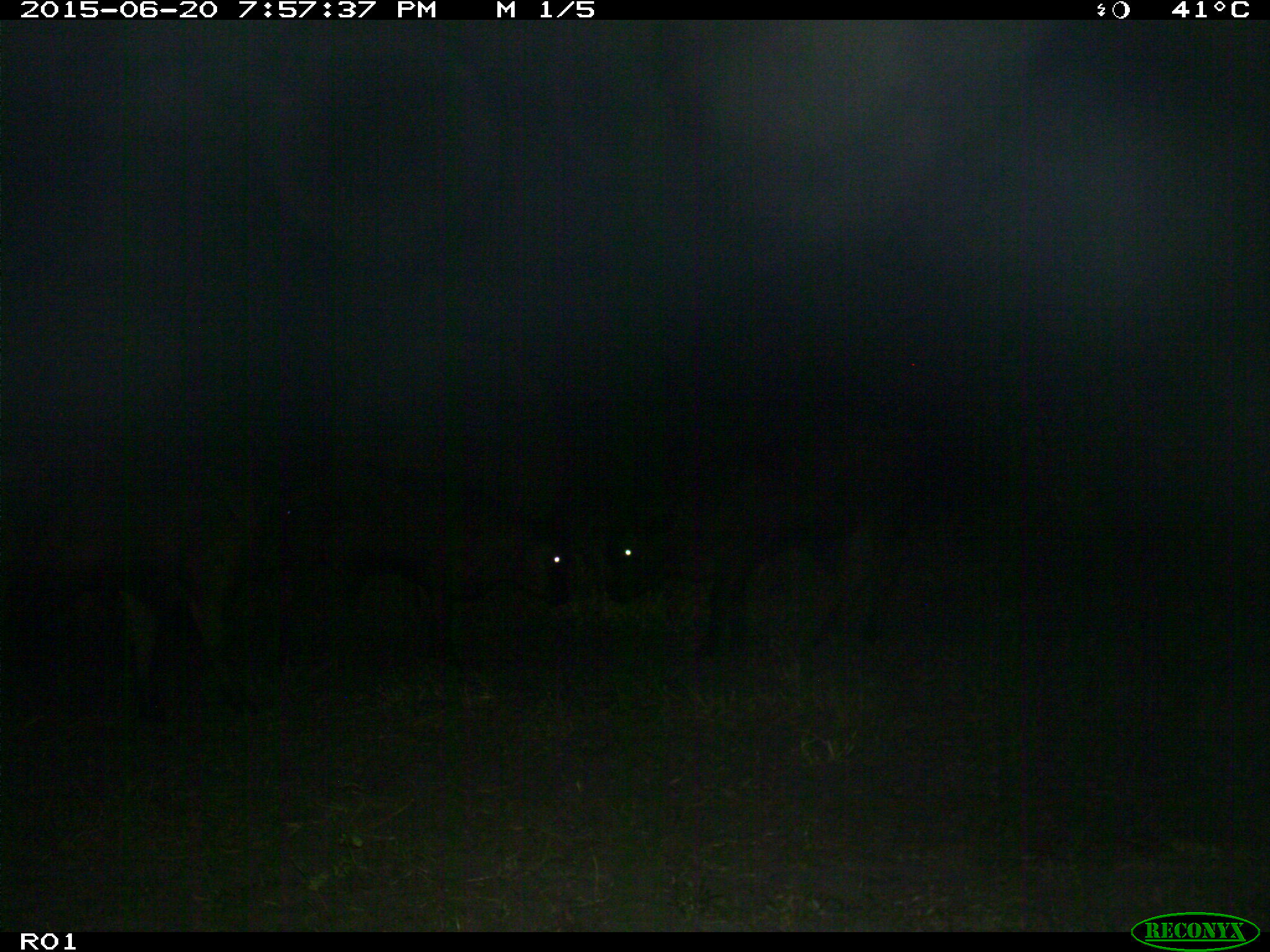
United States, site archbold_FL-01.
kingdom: Animalia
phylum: Chordata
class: Mammalia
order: Artiodactyla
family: Bovidae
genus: Bos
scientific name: Bos taurus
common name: domestic cow